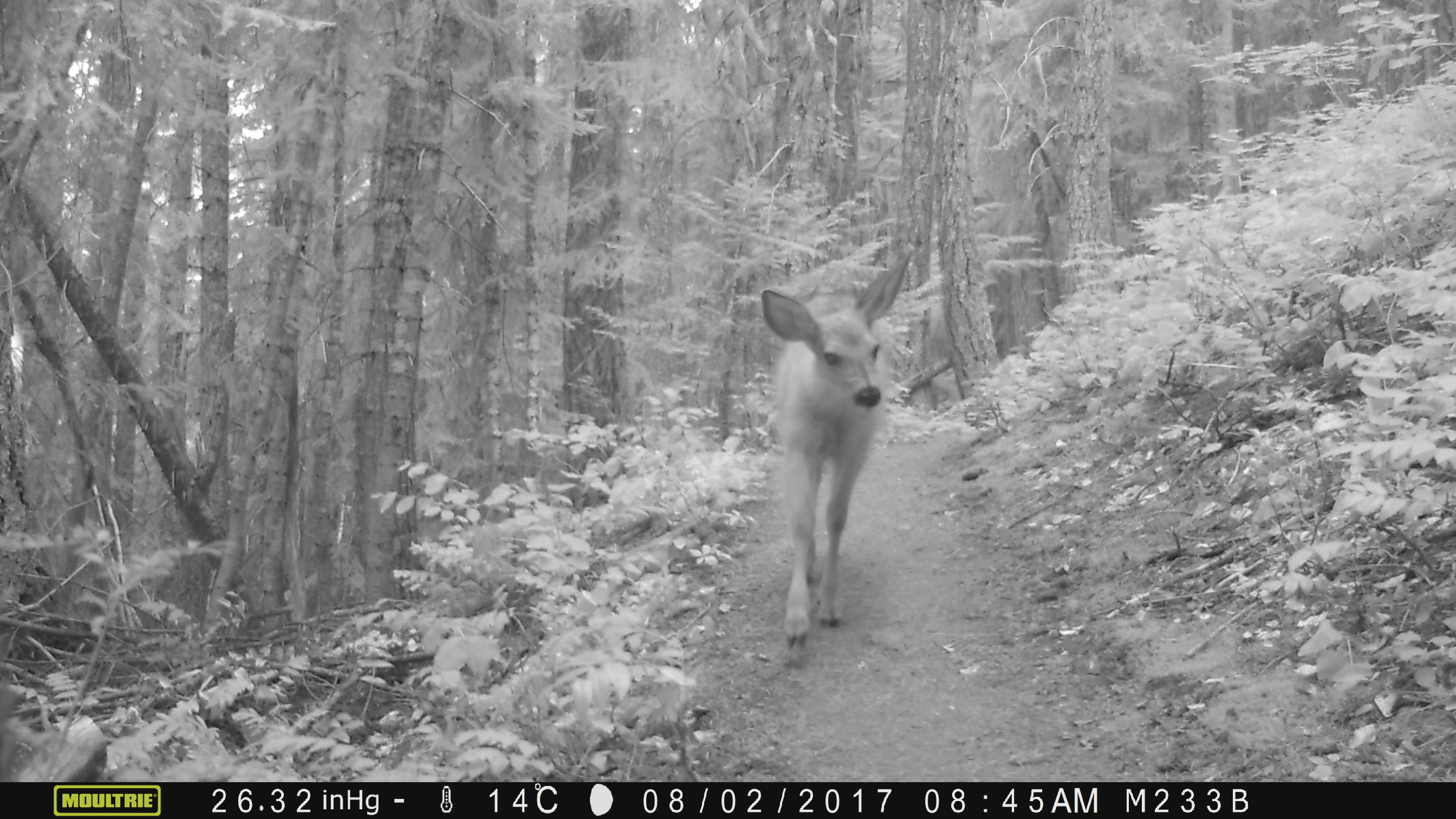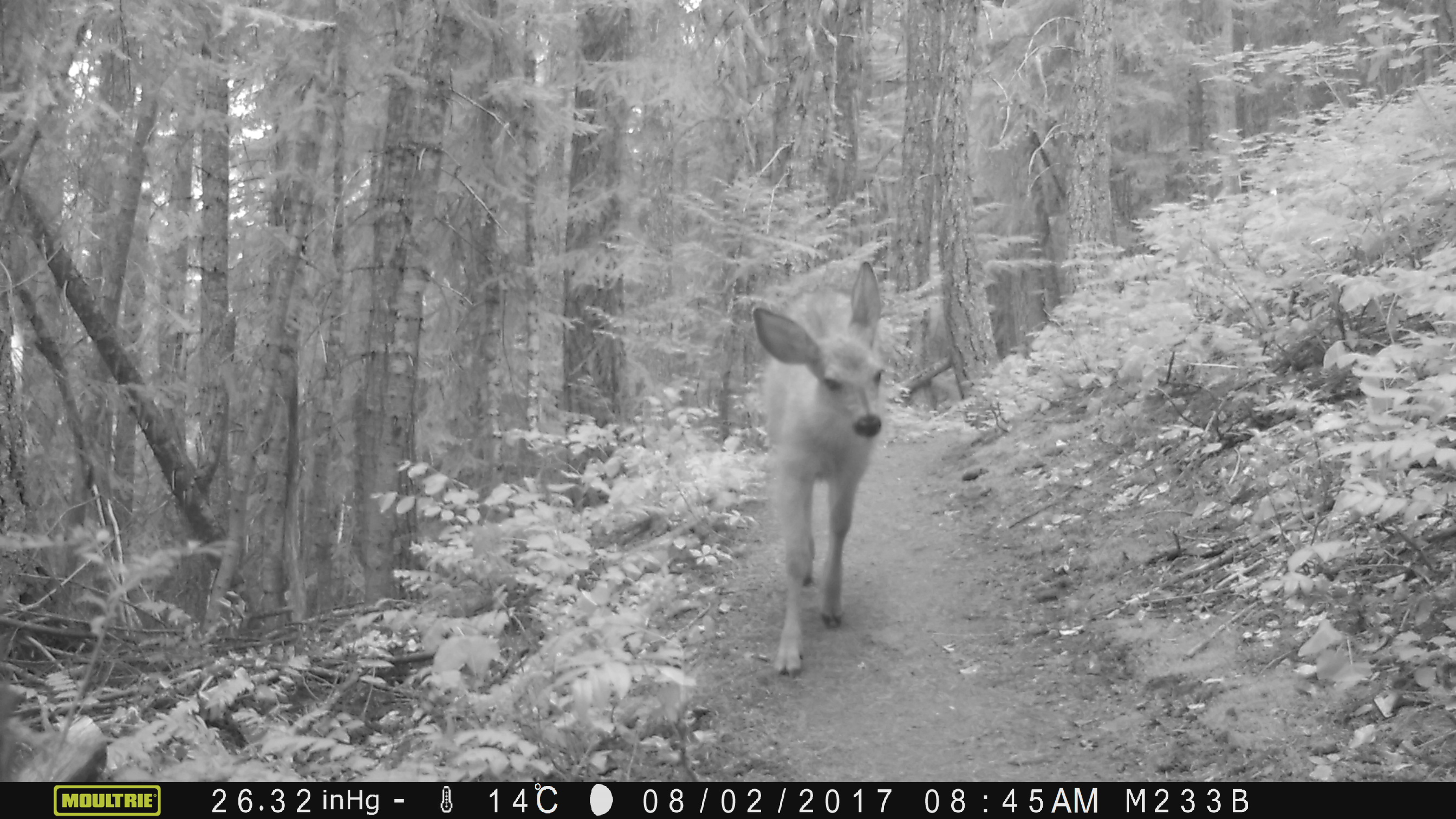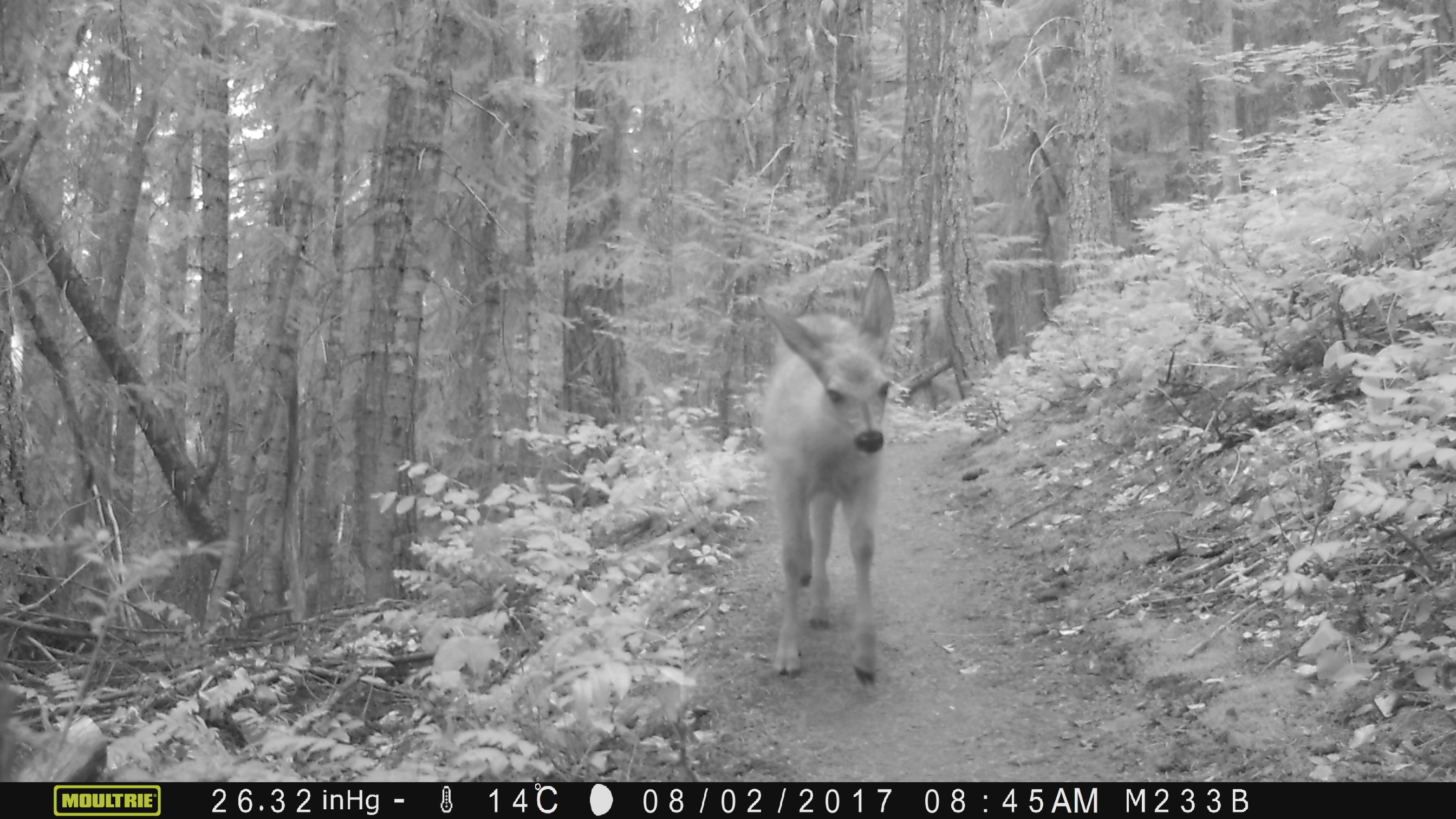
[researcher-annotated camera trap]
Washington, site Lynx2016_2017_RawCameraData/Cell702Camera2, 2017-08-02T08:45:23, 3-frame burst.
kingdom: Animalia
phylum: Chordata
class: Mammalia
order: Artiodactyla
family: Cervidae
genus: Odocoileus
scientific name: Odocoileus hemionus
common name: mule deer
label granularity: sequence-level